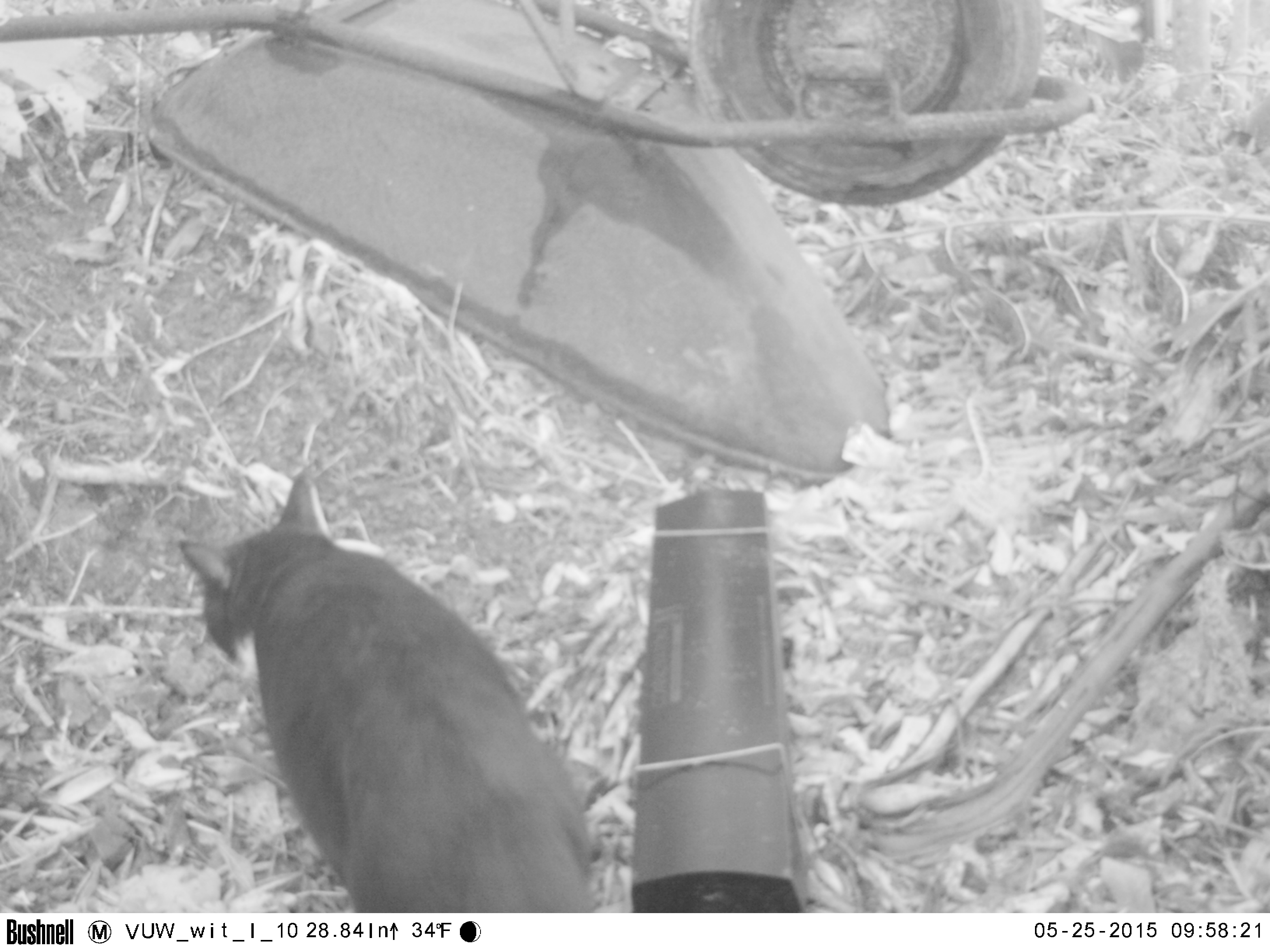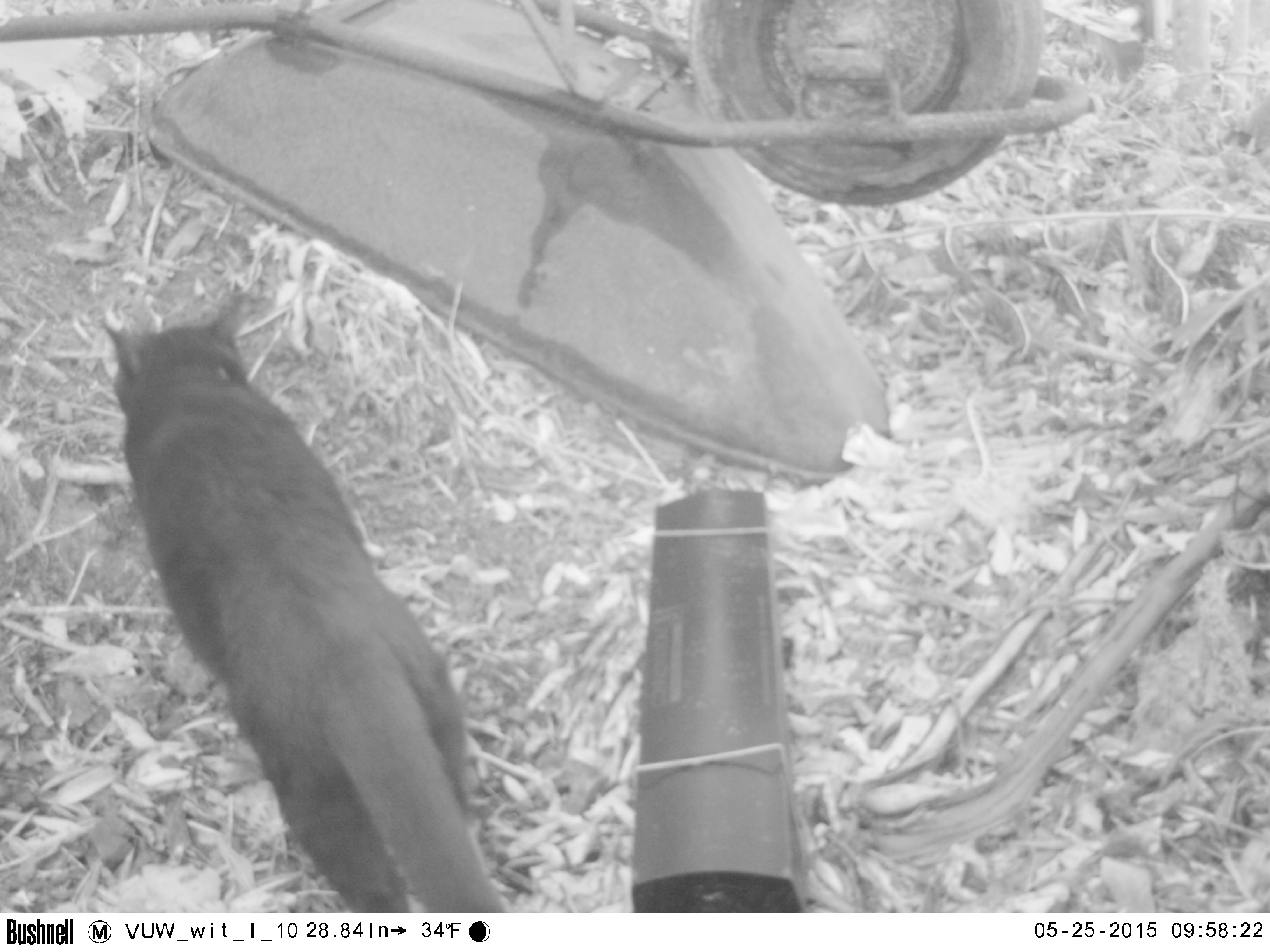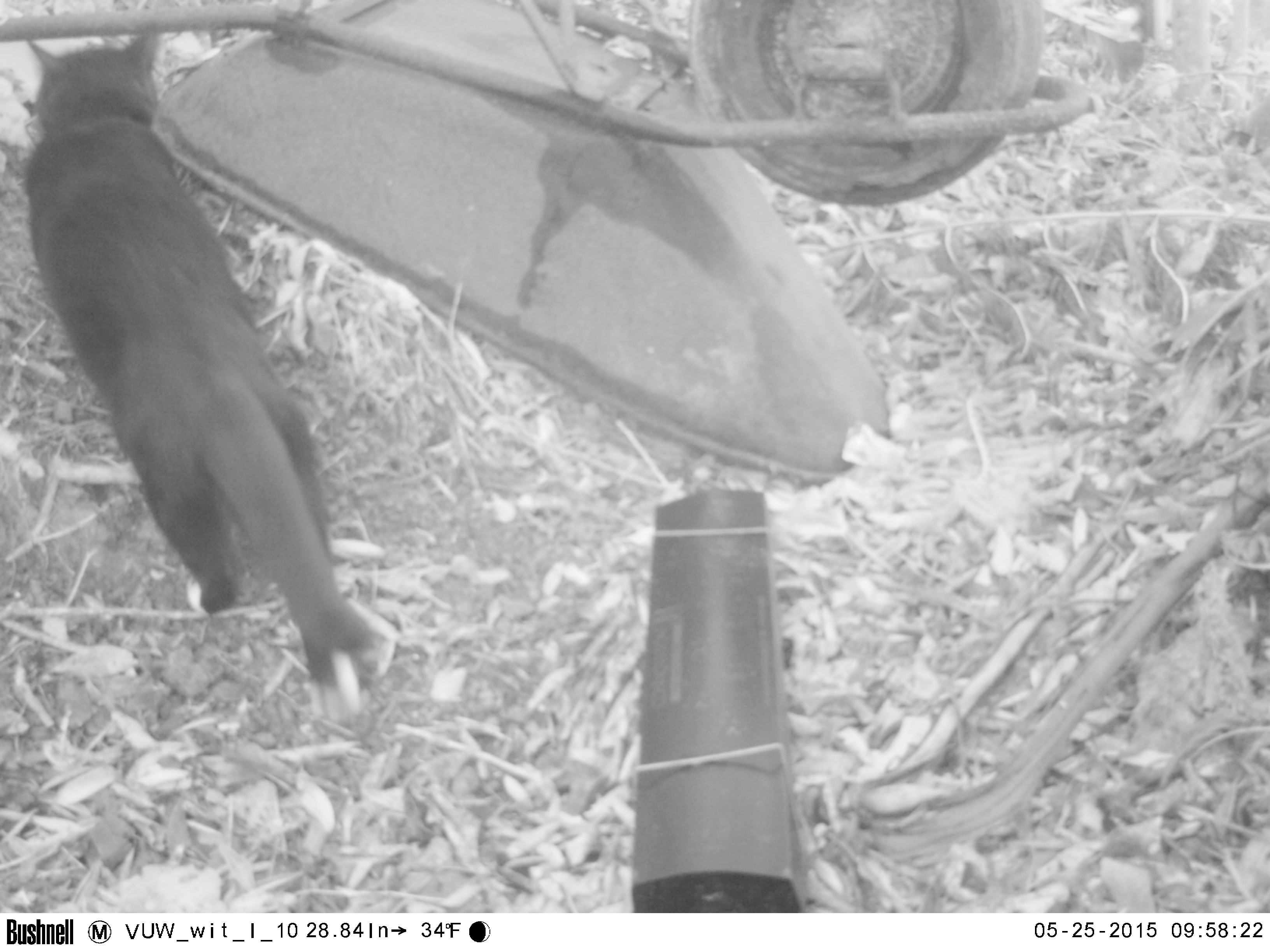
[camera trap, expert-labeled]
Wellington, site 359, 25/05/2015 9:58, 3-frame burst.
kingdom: Animalia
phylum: Chordata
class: Mammalia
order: Carnivora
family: Felidae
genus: Felis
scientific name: Felis catus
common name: cat